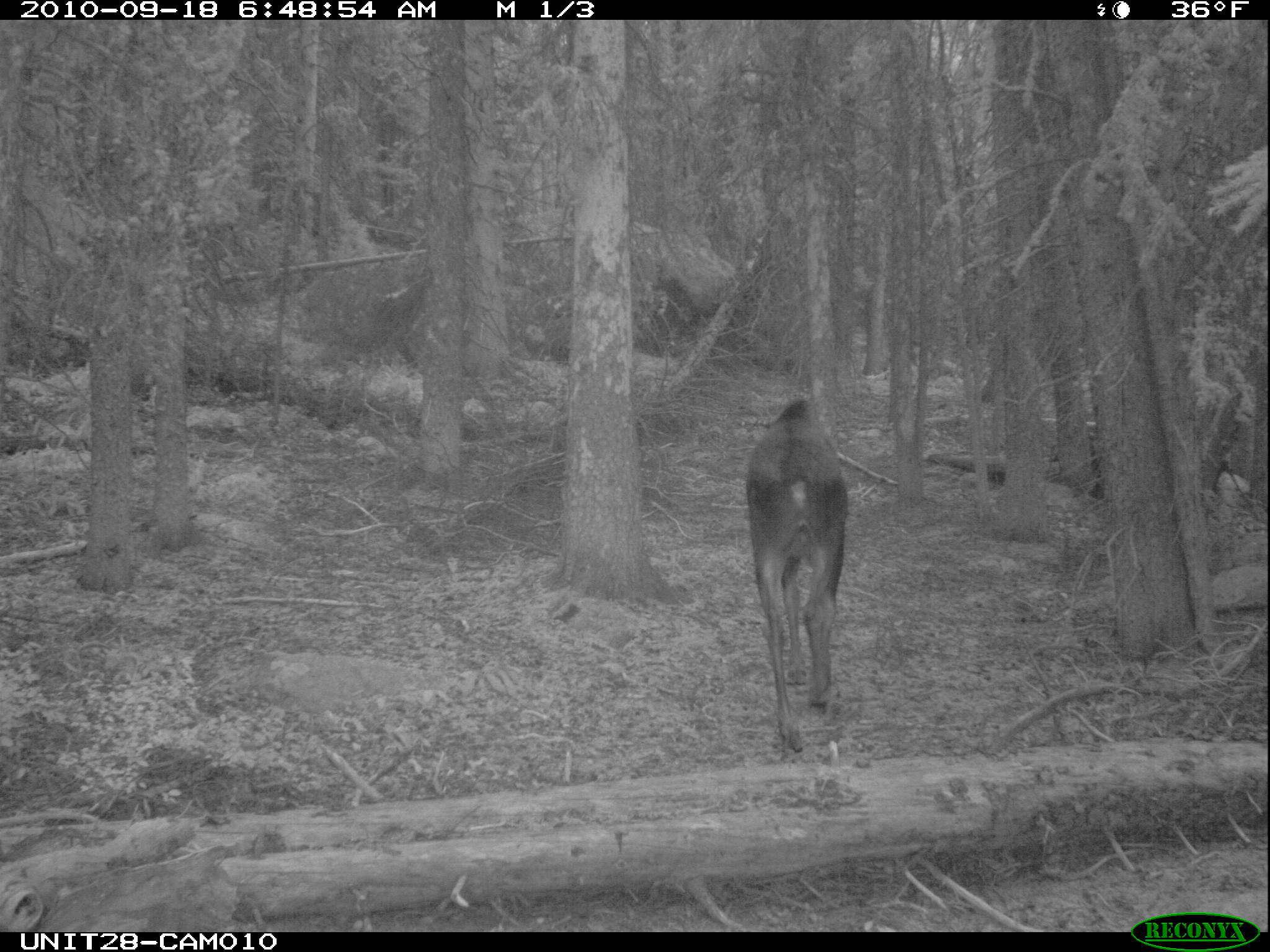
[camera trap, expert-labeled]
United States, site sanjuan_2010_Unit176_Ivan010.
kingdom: Animalia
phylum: Chordata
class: Mammalia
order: Artiodactyla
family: Cervidae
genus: Alces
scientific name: Alces alces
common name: moose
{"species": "Alces alces (moose)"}